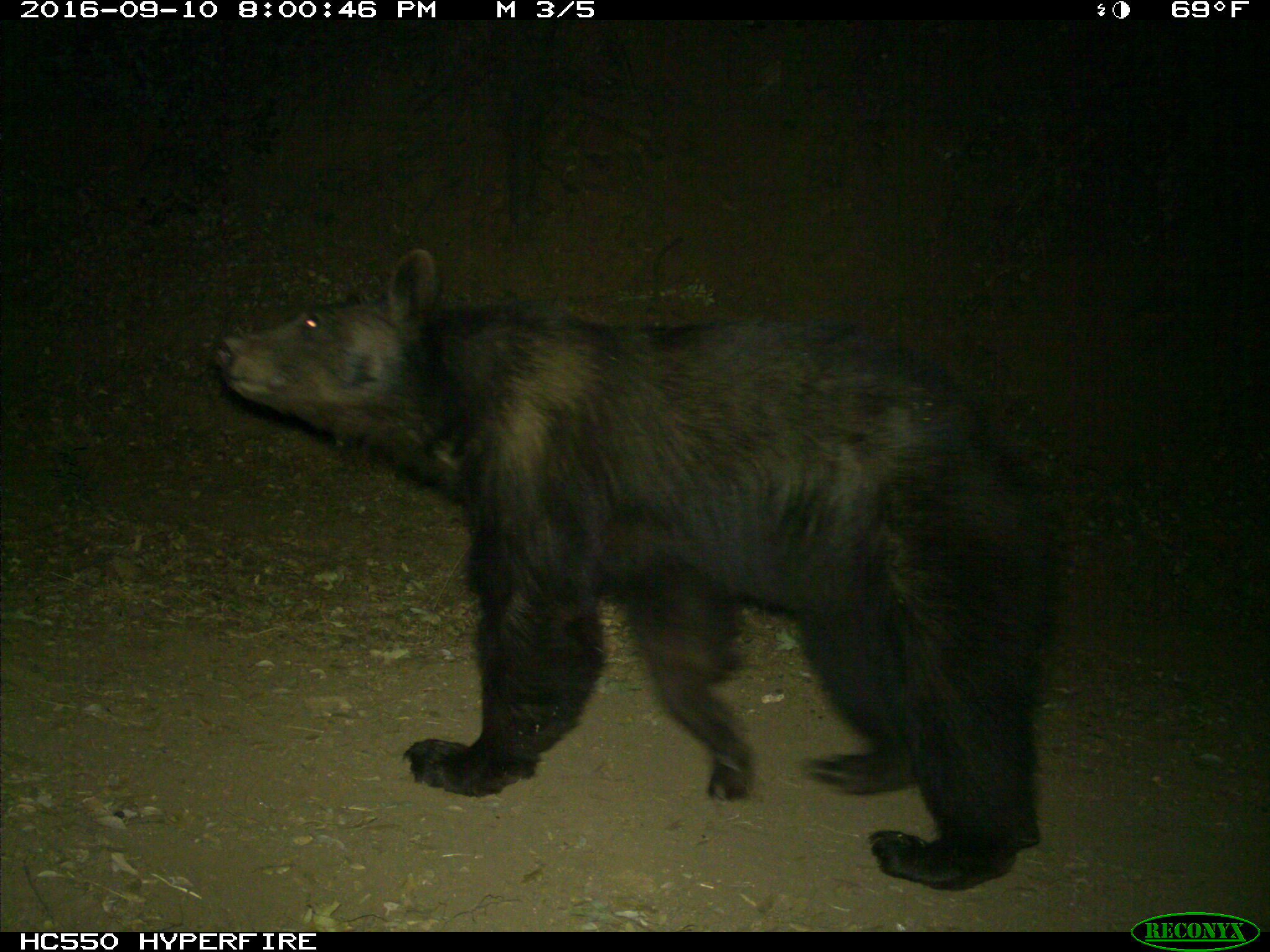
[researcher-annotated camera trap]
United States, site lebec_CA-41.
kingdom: Animalia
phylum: Chordata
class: Mammalia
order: Carnivora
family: Ursidae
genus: Ursus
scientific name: Ursus americanus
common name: american black bear